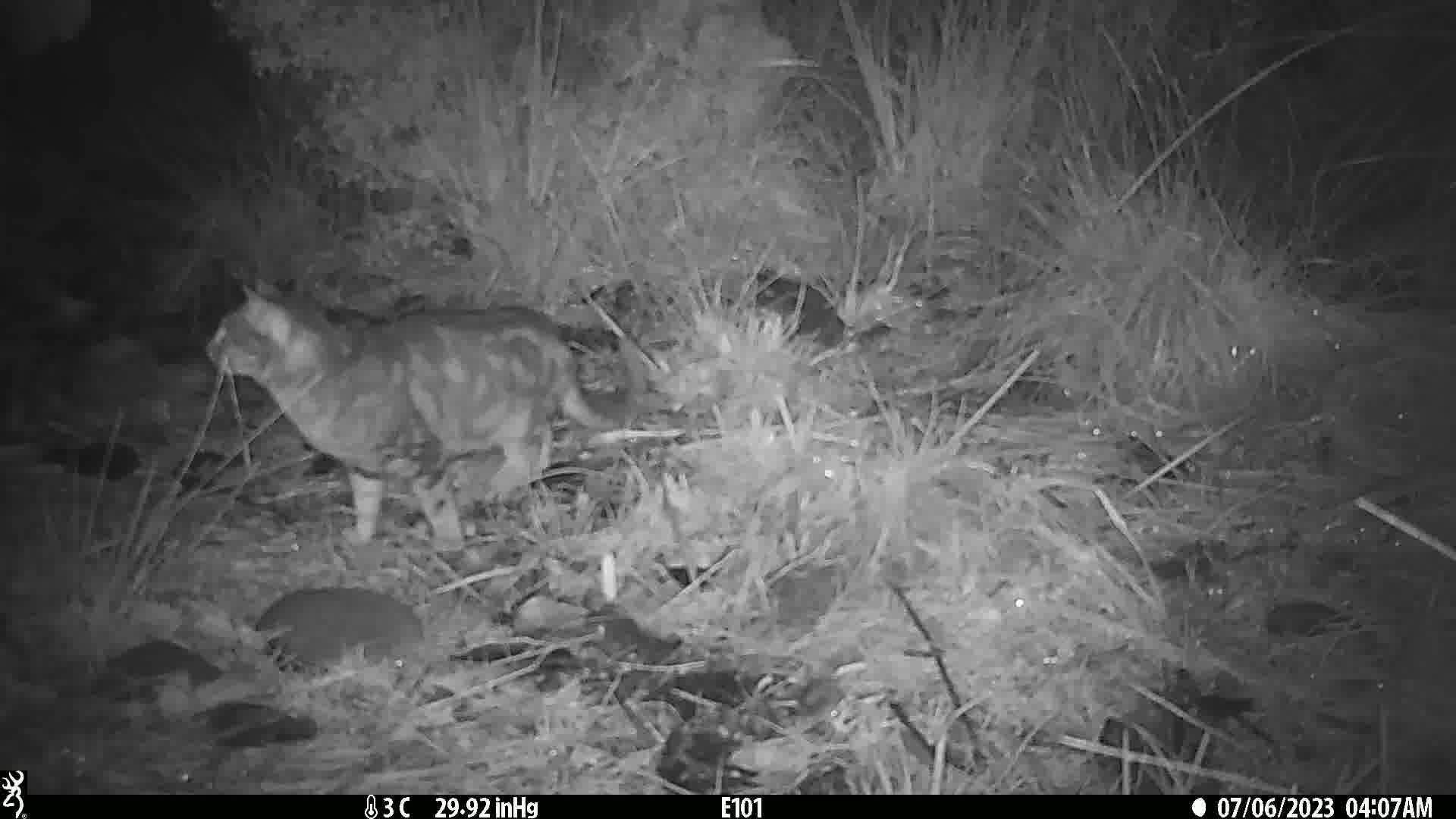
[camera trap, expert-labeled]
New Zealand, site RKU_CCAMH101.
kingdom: Animalia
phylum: Chordata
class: Mammalia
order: Carnivora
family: Felidae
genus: Felis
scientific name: Felis catus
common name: domestic cat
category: cat